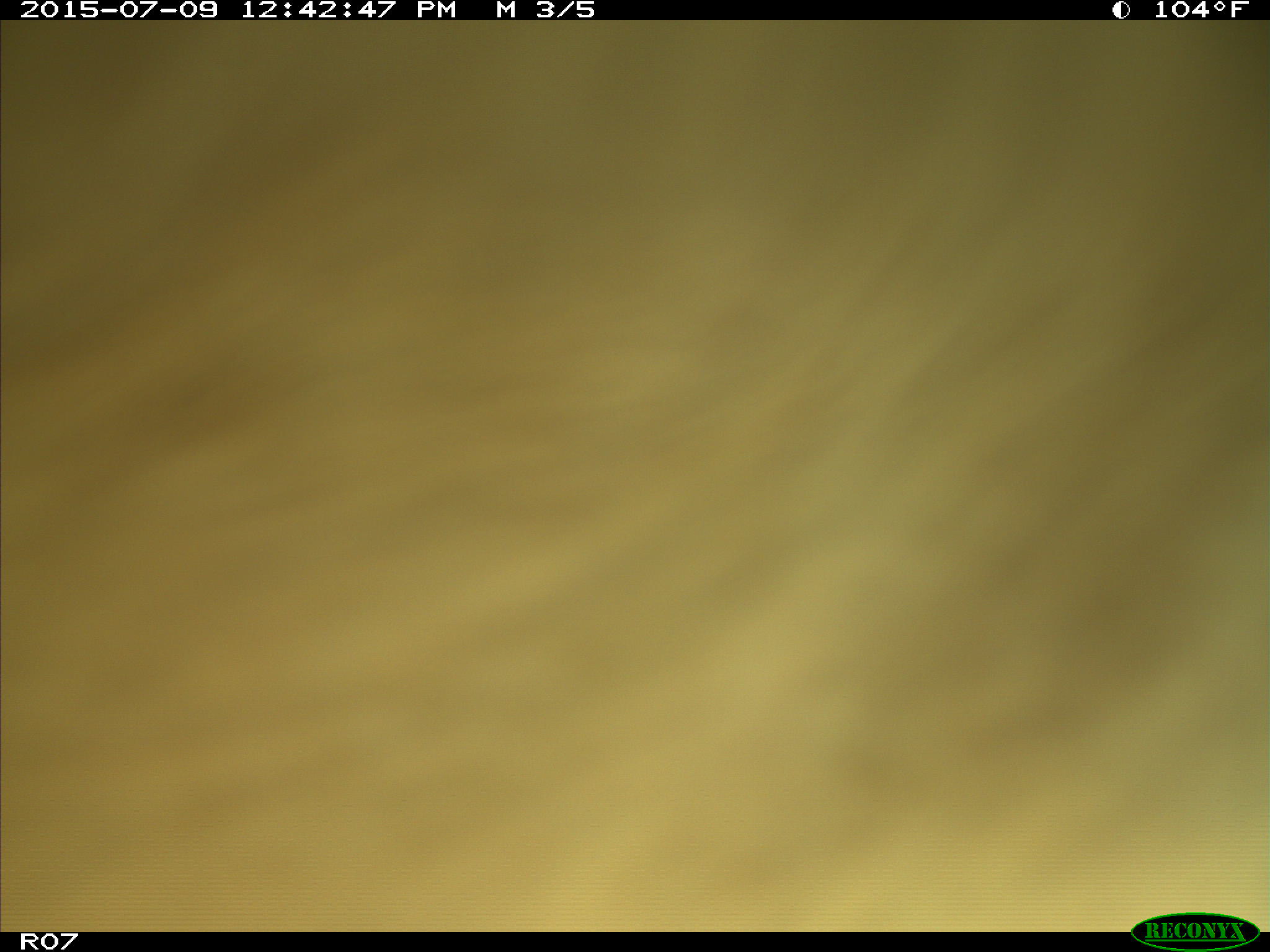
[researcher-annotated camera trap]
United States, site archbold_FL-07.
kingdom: Animalia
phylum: Chordata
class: Mammalia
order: Artiodactyla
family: Bovidae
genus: Bos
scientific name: Bos taurus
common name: domestic cow